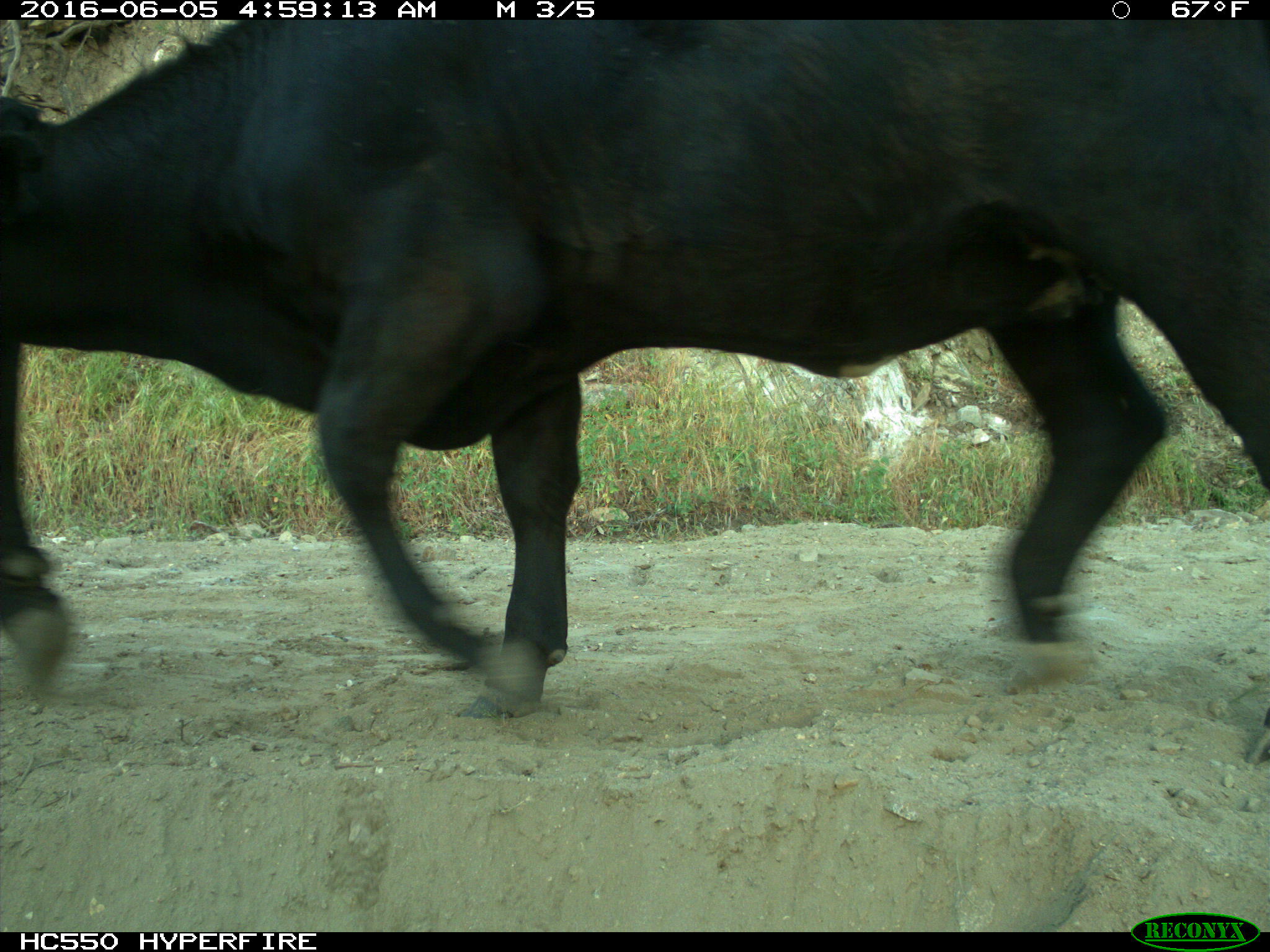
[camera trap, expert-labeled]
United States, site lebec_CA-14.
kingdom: Animalia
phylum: Chordata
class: Mammalia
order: Artiodactyla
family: Bovidae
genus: Bos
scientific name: Bos taurus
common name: domestic cow